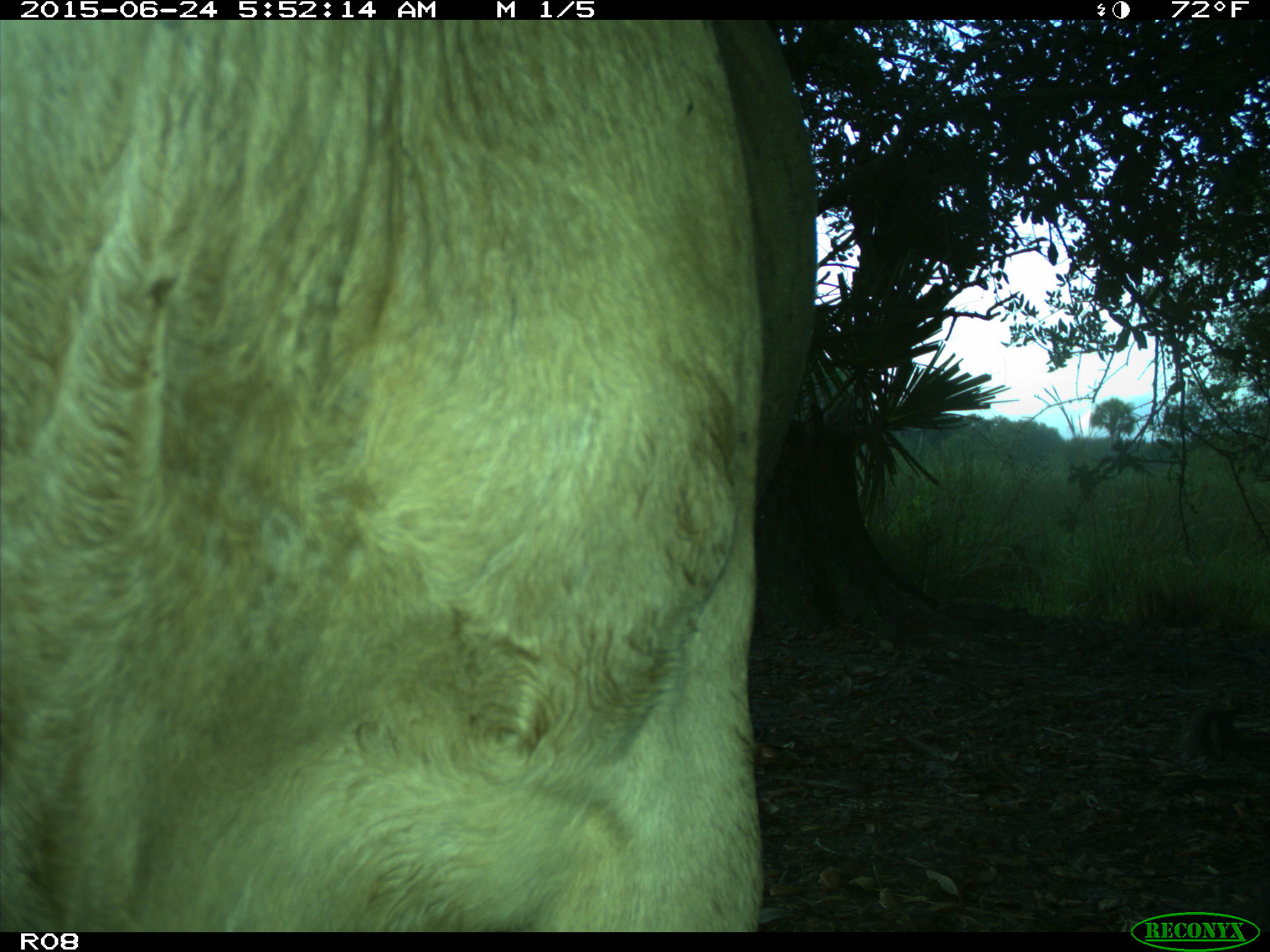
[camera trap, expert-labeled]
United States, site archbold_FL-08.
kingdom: Animalia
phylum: Chordata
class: Mammalia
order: Artiodactyla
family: Bovidae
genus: Bos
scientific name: Bos taurus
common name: domestic cow